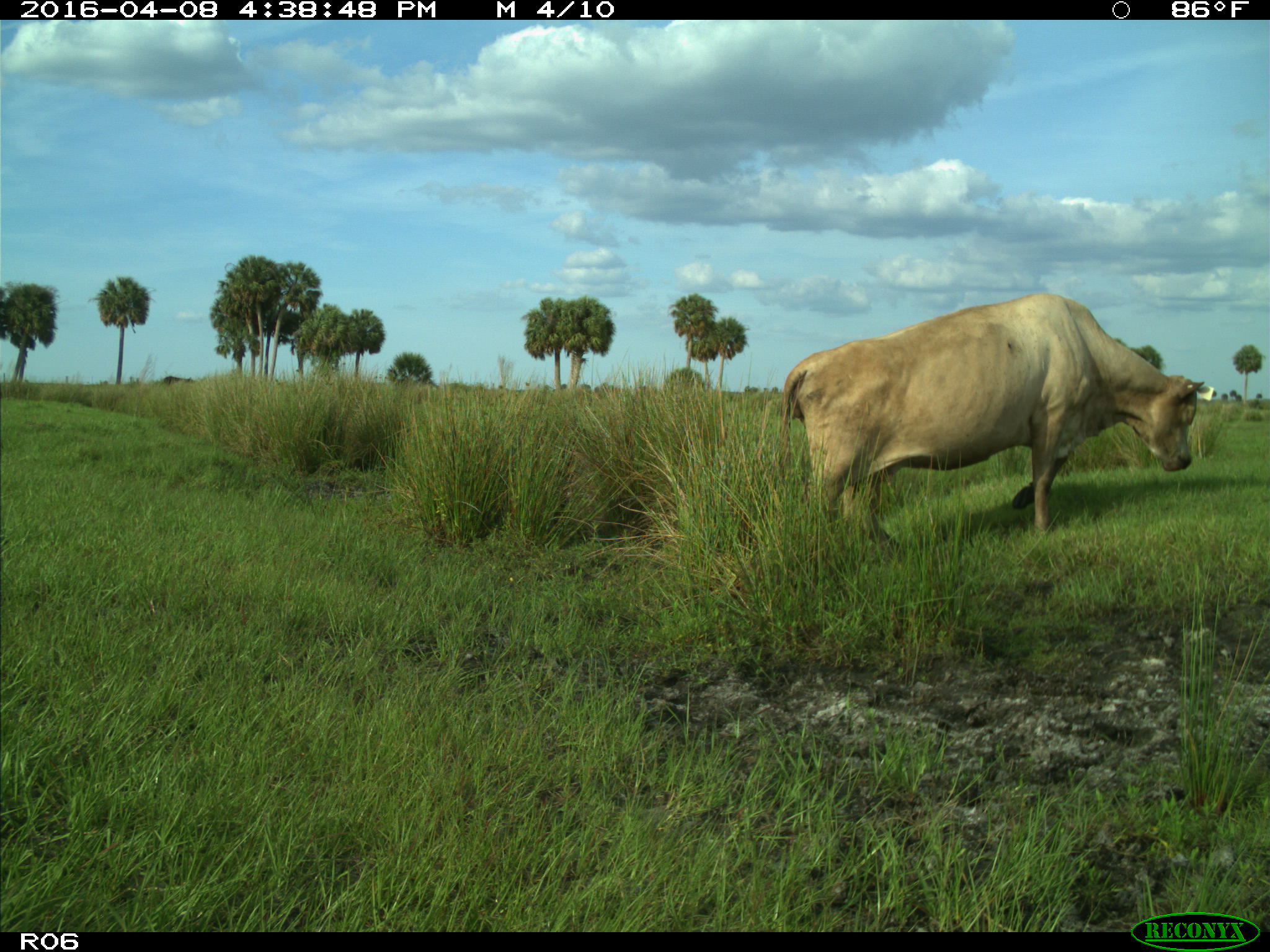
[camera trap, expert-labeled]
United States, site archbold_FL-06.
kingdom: Animalia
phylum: Chordata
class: Mammalia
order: Artiodactyla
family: Bovidae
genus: Bos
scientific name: Bos taurus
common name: domestic cow